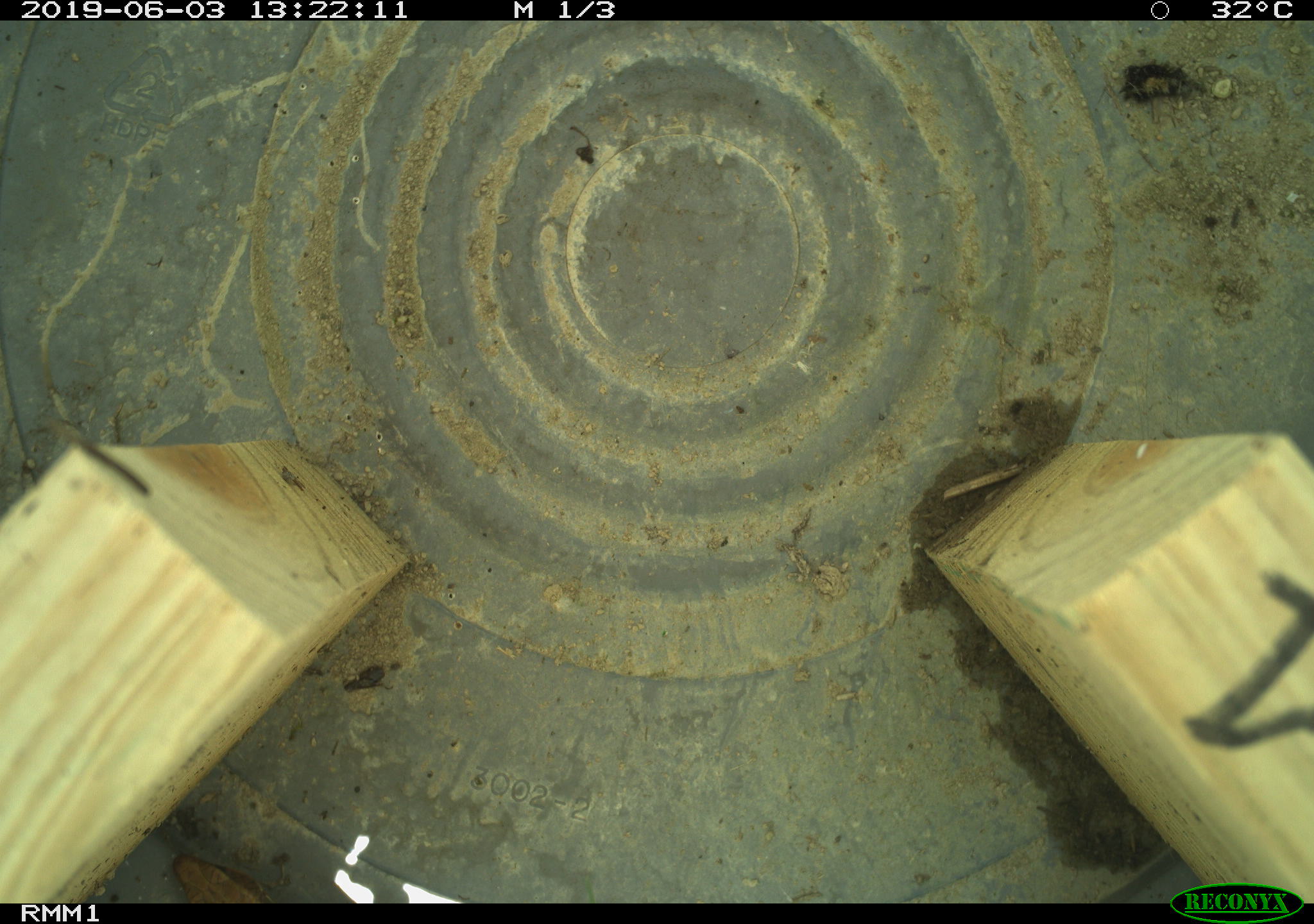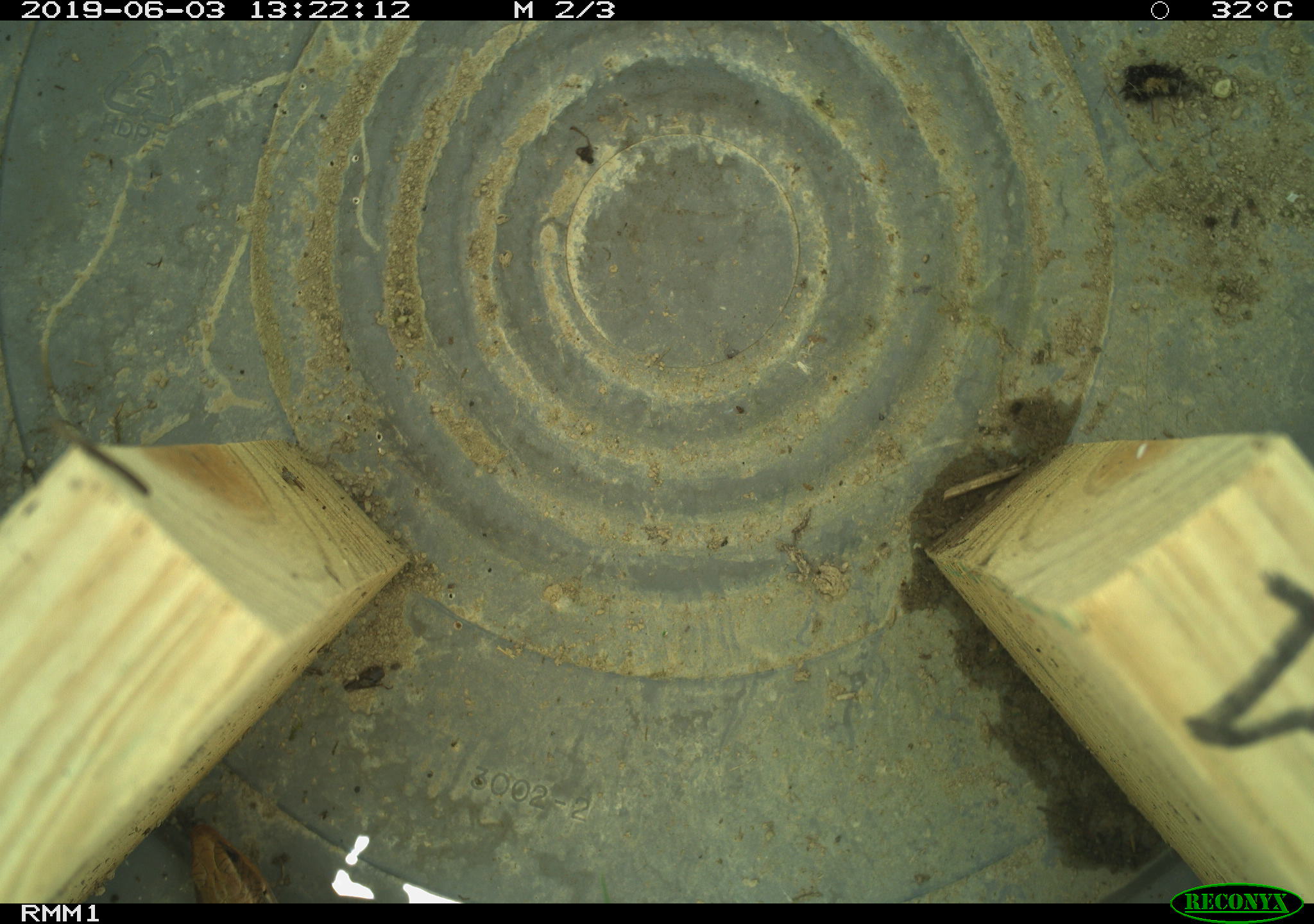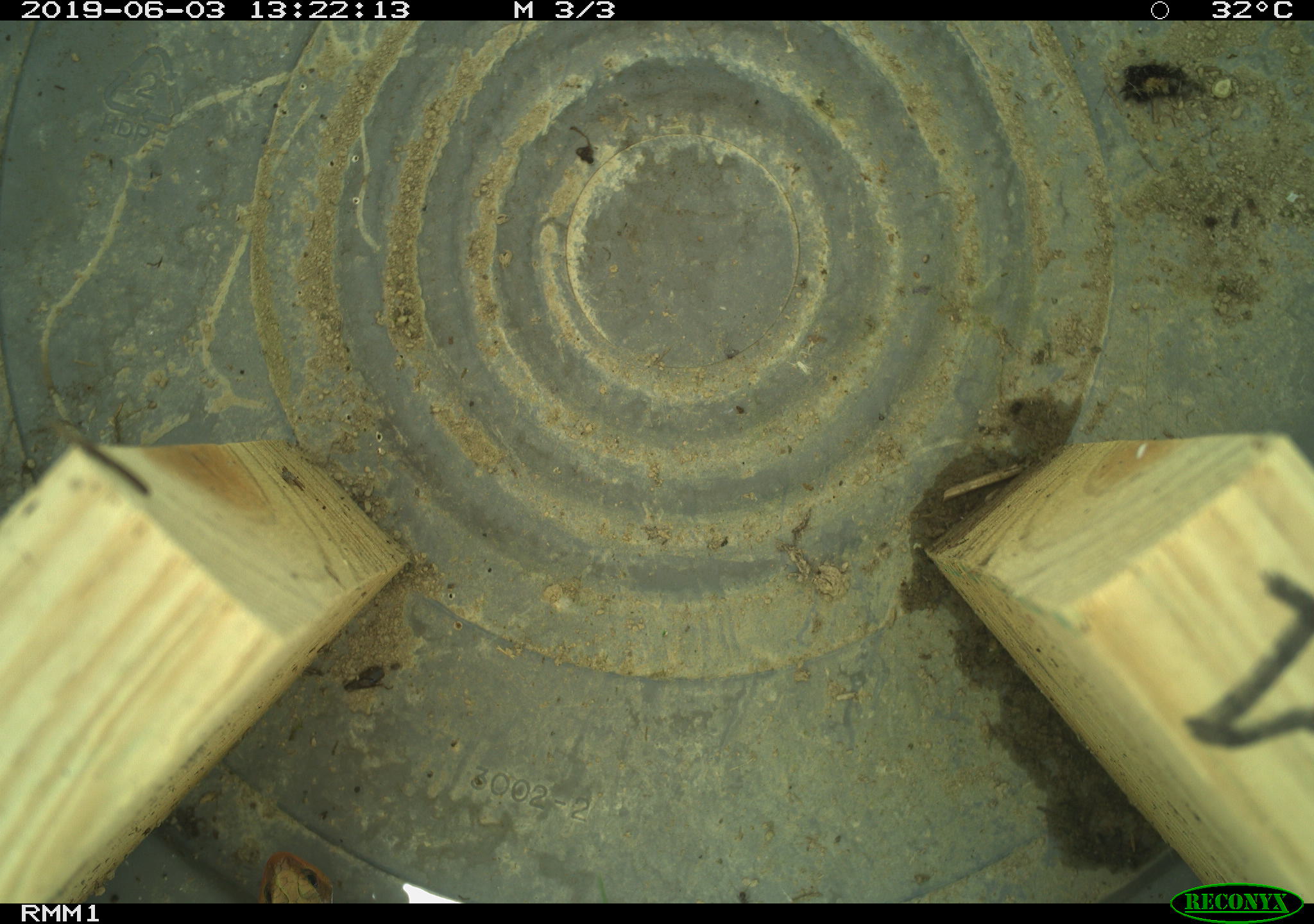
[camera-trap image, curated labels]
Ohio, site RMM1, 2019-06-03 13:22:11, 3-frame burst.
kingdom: Animalia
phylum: Chordata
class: Reptilia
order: Squamata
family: Scincidae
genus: Plestiodon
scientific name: Plestiodon fasciatus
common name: common five-lined skink